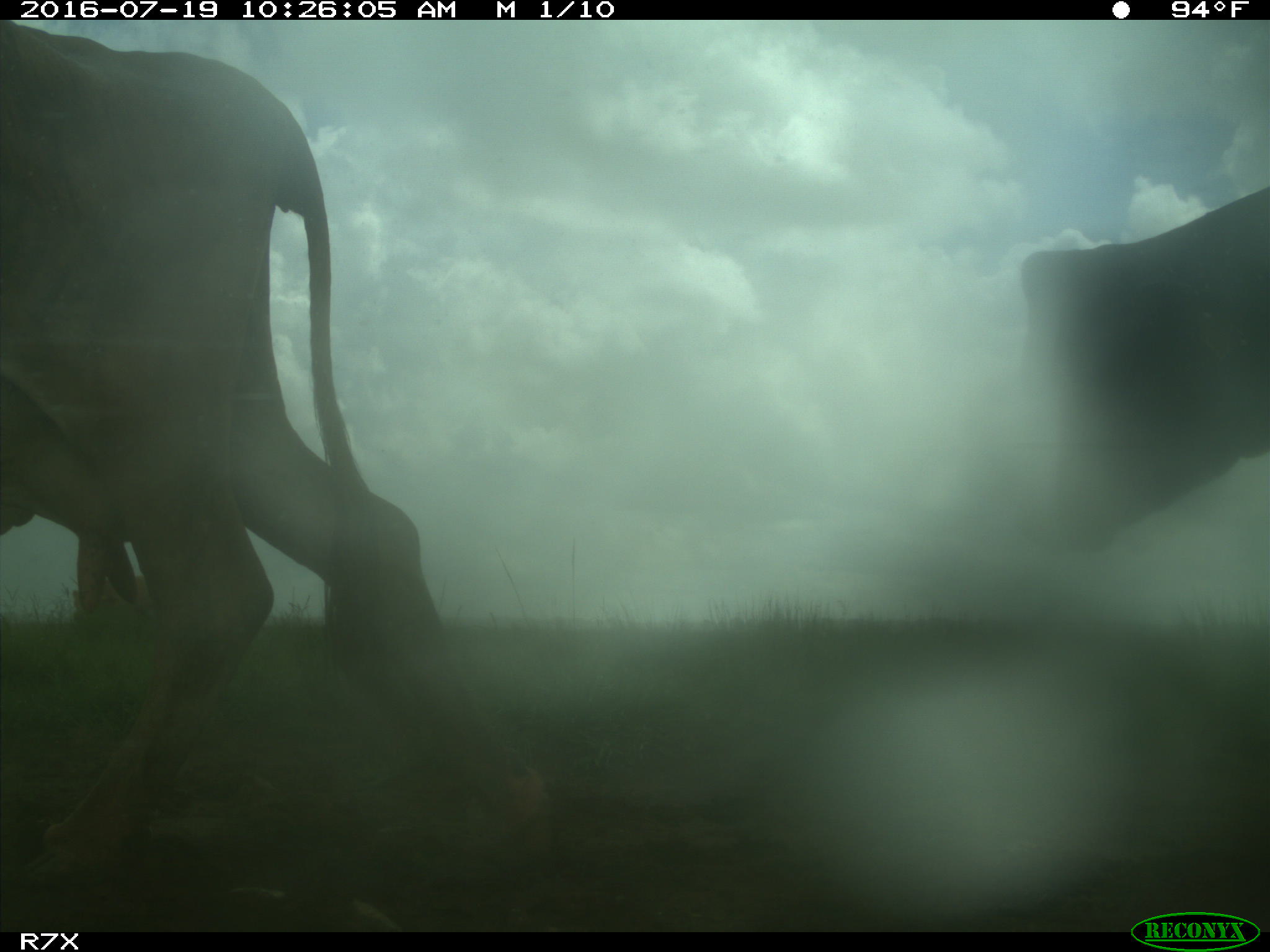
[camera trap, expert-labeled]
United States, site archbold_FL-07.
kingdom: Animalia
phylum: Chordata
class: Mammalia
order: Artiodactyla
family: Bovidae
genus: Bos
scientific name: Bos taurus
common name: domestic cow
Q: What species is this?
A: Bos taurus (domestic cow).